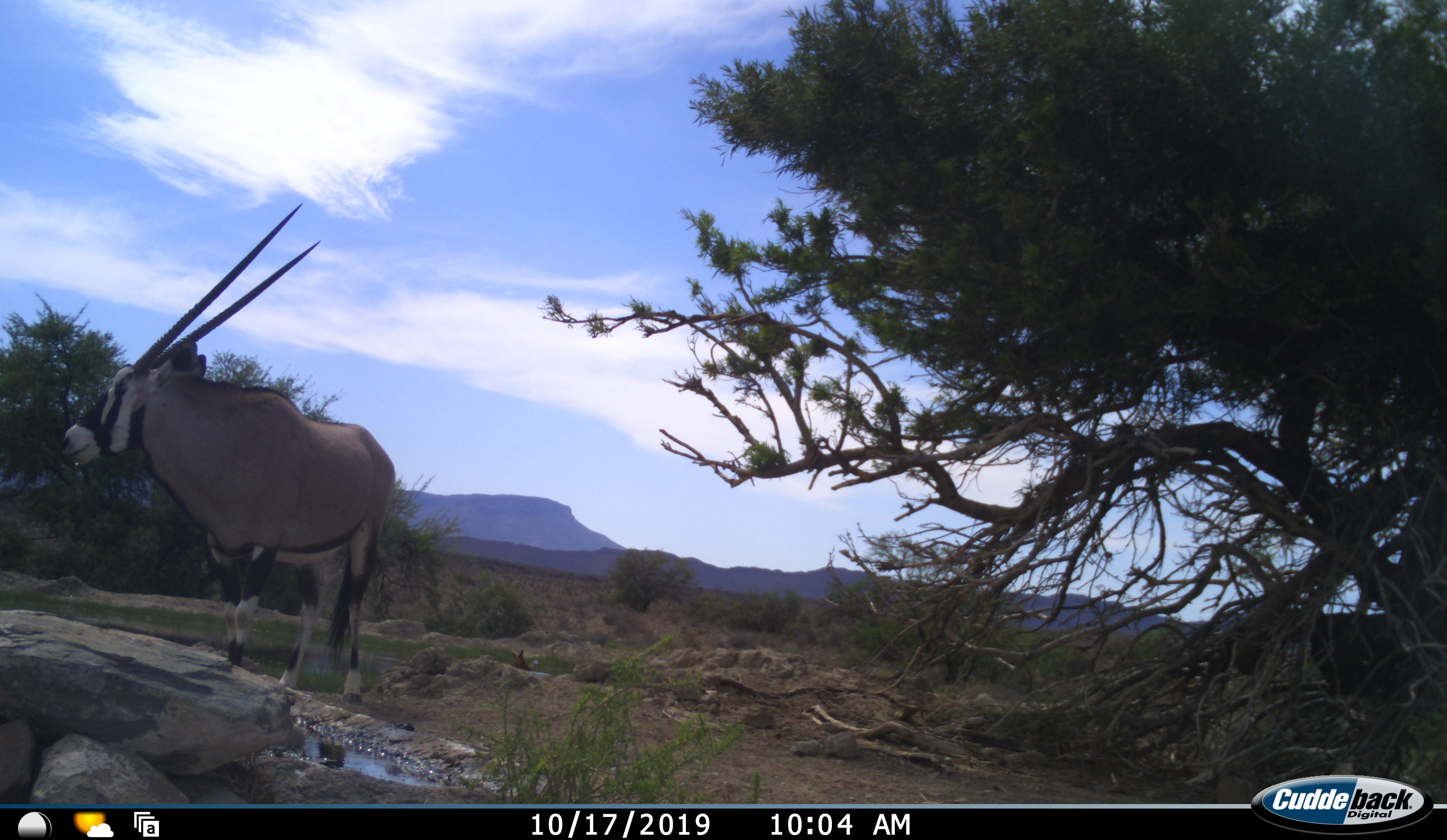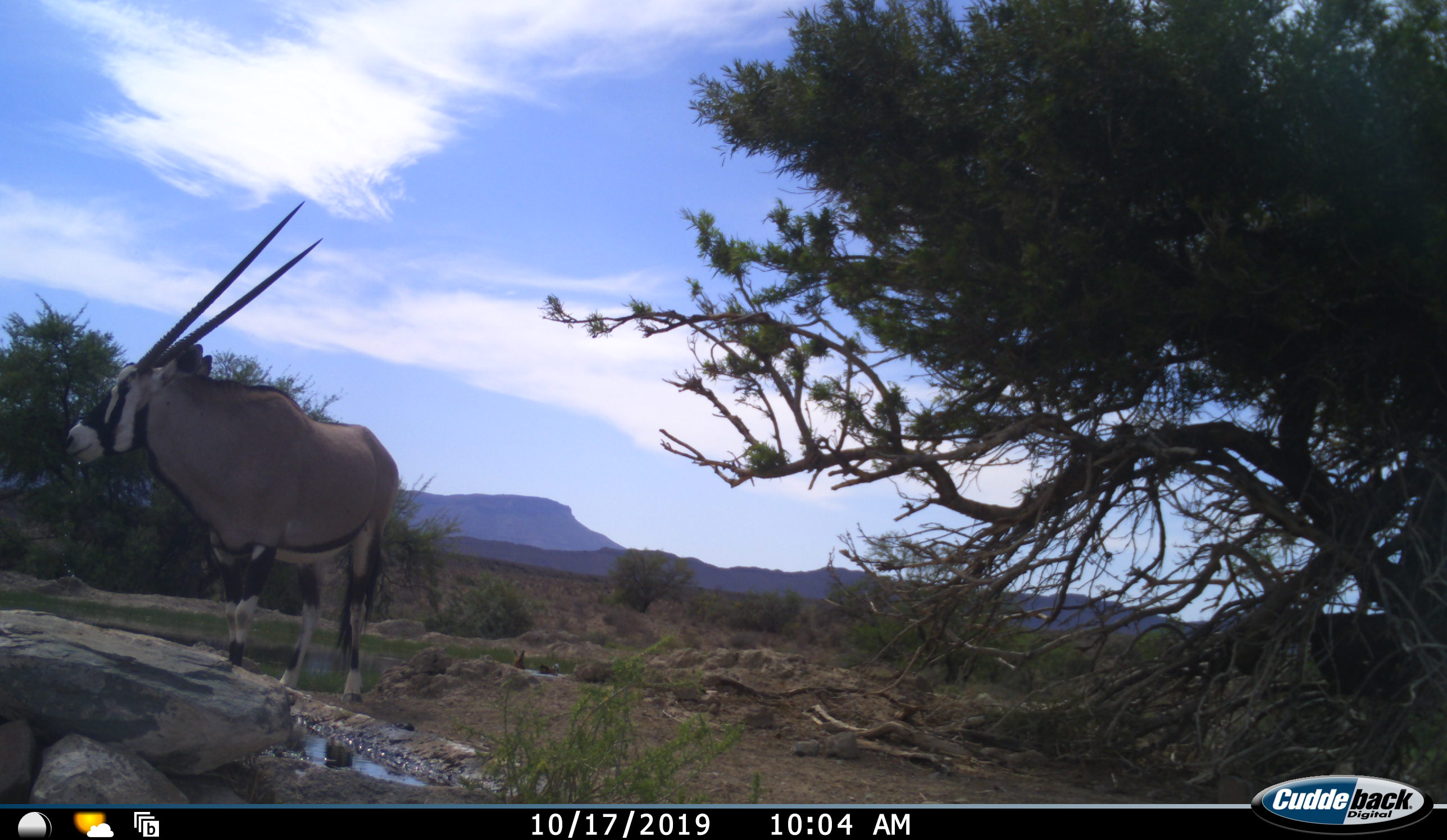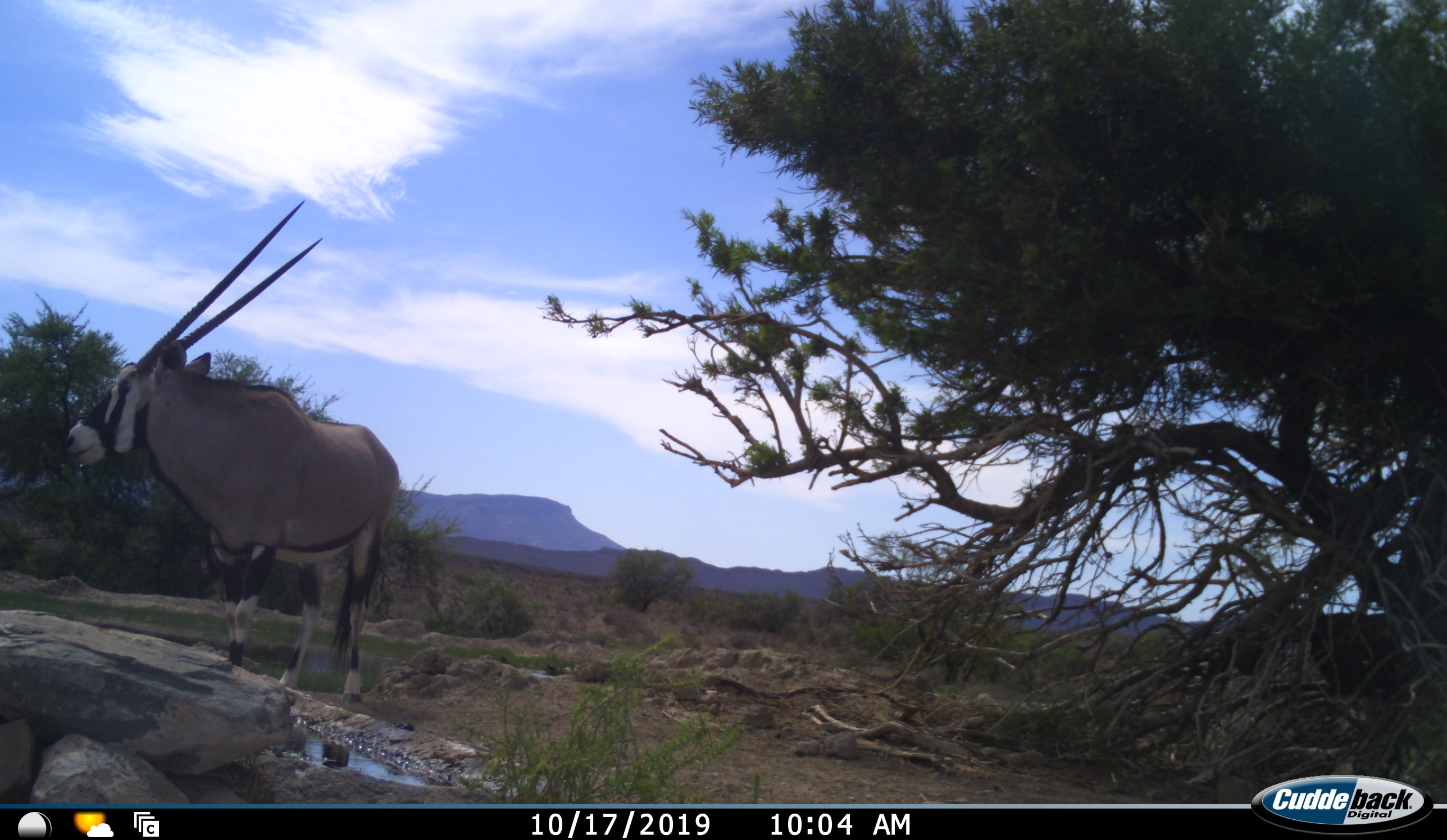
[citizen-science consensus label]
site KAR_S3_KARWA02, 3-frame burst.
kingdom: Animalia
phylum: Chordata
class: Mammalia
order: Artiodactyla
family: Bovidae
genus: Oryx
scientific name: Oryx gazella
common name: gemsbok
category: oryx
Oryx (gemsbok) (Oryx gazella), count 1. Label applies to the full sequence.